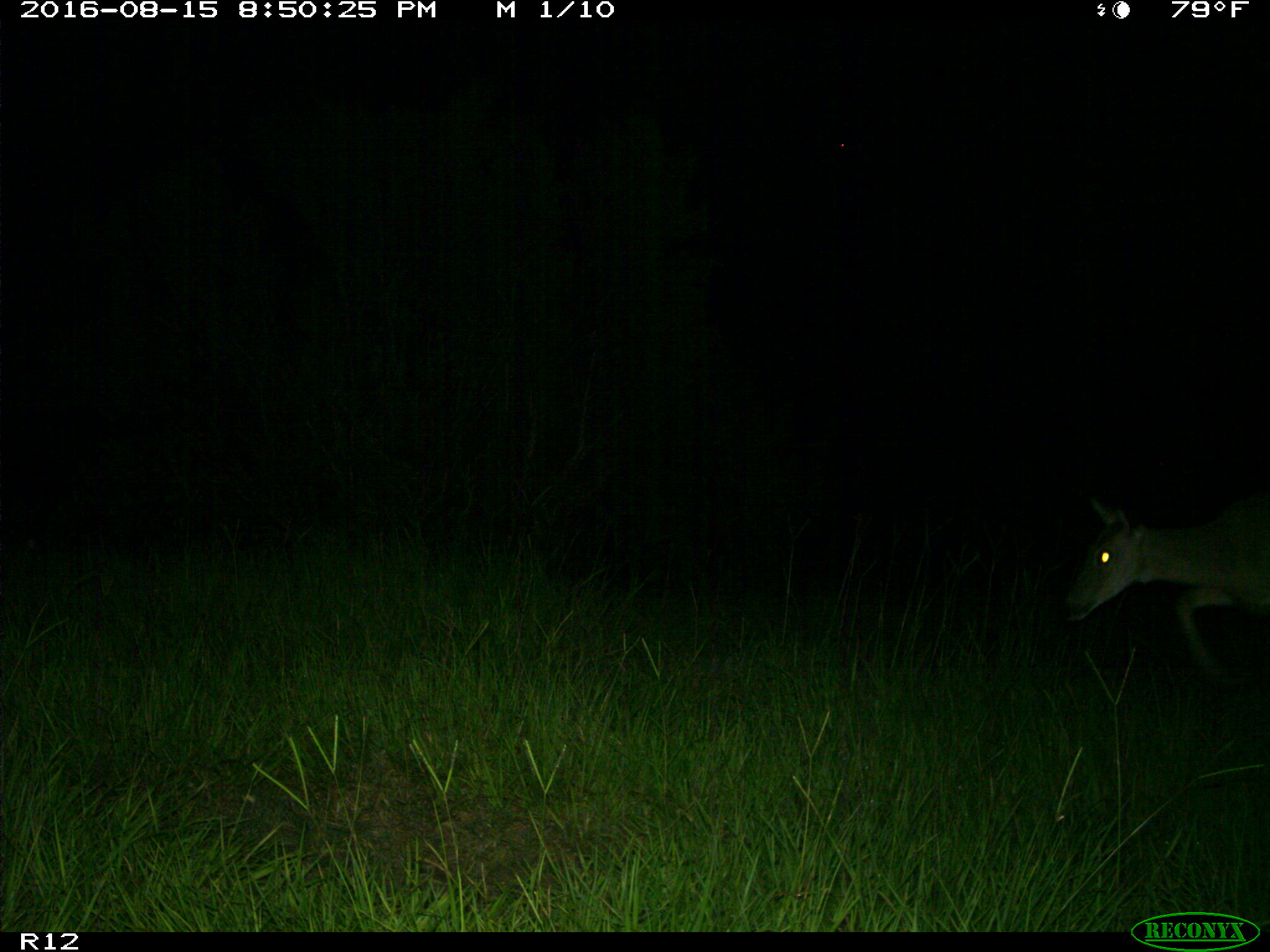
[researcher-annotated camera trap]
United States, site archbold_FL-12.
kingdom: Animalia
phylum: Chordata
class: Mammalia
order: Artiodactyla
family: Cervidae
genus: Odocoileus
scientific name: Odocoileus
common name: deer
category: unidentified deer